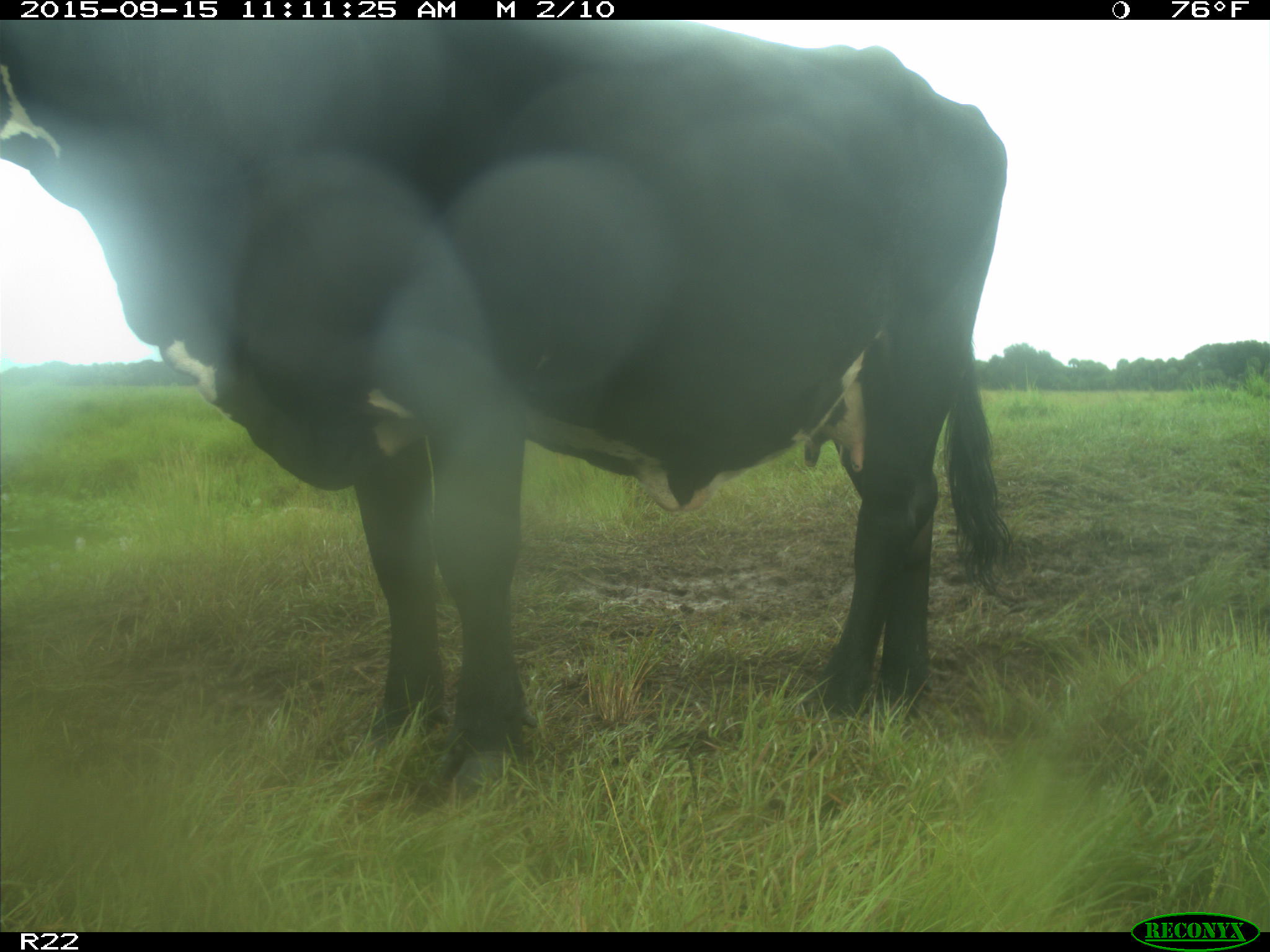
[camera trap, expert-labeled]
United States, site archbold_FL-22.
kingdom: Animalia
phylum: Chordata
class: Mammalia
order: Artiodactyla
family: Bovidae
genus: Bos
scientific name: Bos taurus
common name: domestic cow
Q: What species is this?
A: Bos taurus (domestic cow).